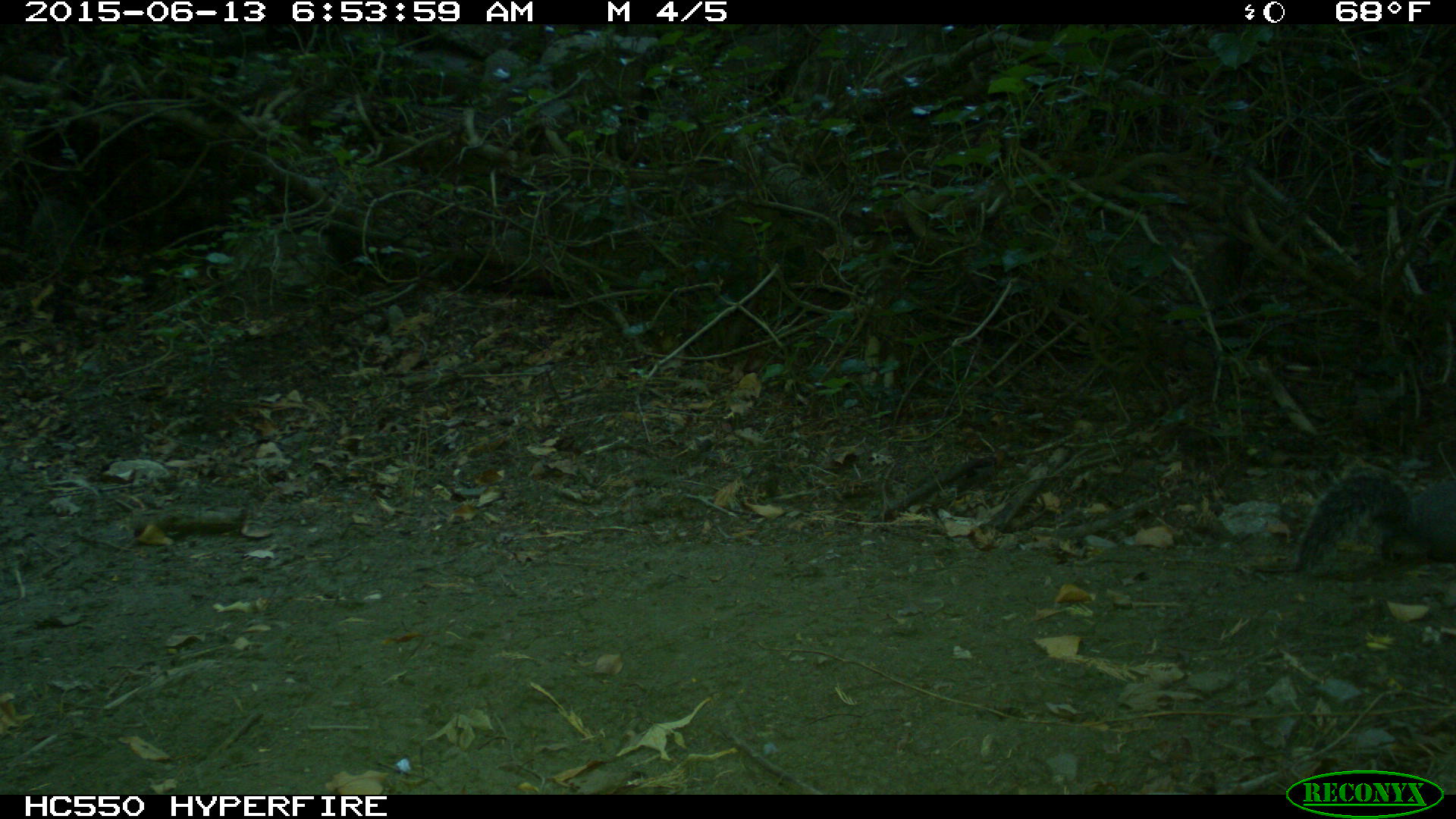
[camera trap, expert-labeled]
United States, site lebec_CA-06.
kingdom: Animalia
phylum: Chordata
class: Mammalia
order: Rodentia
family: Sciuridae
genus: Sciurus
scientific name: Sciurus carolinensis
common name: eastern gray squirrel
Sciurus carolinensis (eastern gray squirrel).